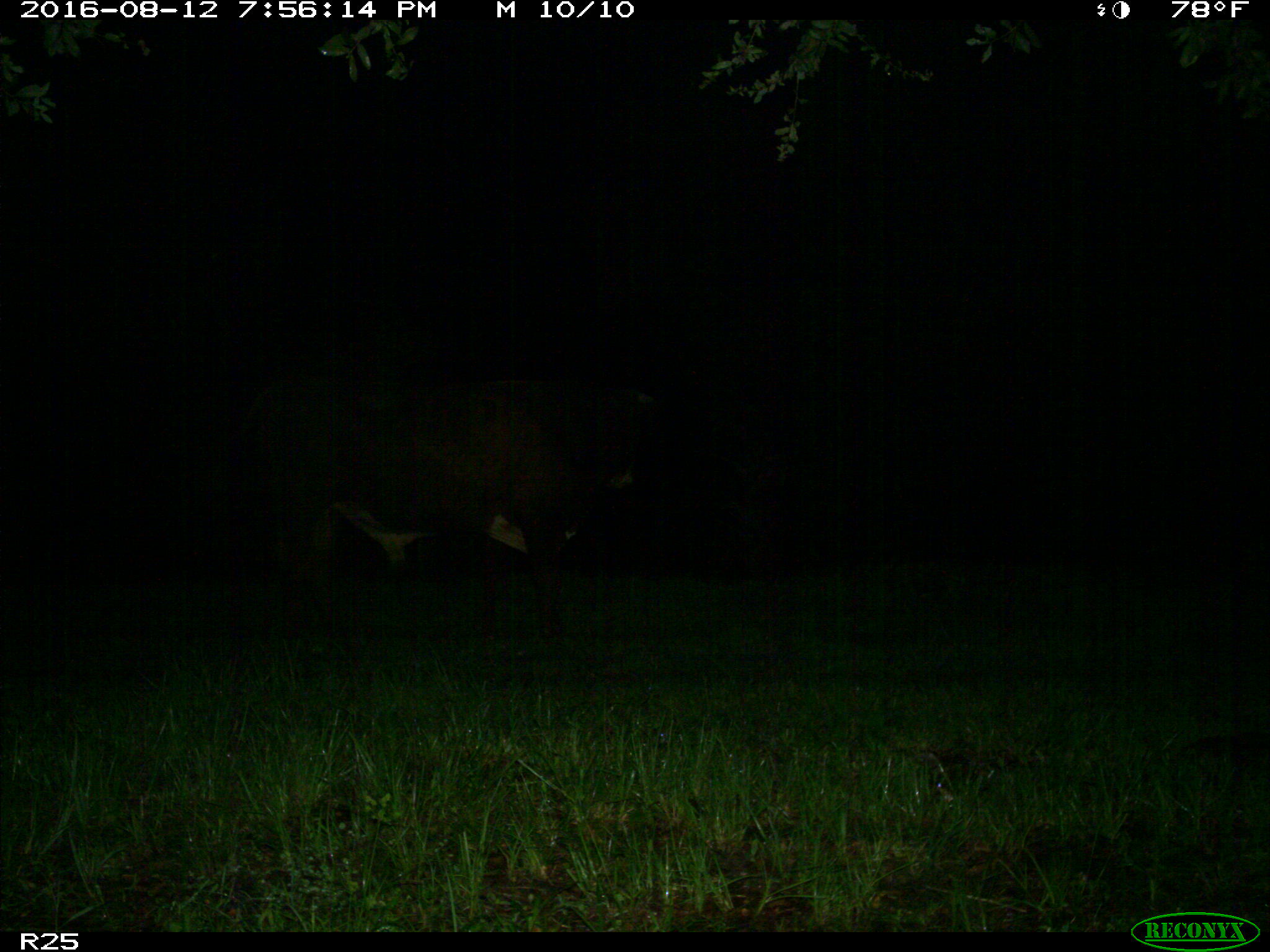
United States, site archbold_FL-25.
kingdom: Animalia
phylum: Chordata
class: Mammalia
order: Artiodactyla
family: Bovidae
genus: Bos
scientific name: Bos taurus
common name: domestic cow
Bos taurus (domestic cow).